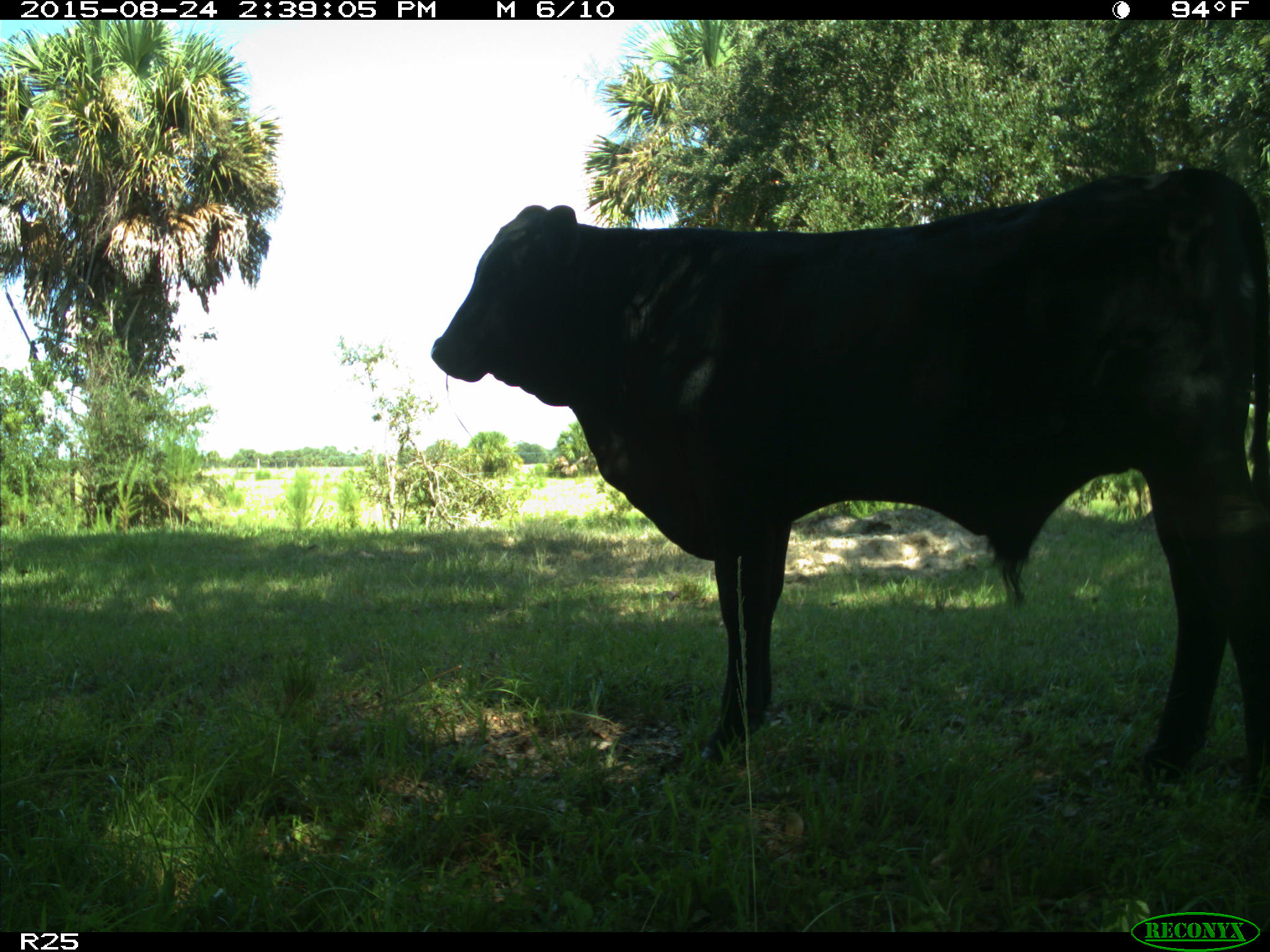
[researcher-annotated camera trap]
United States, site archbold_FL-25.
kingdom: Animalia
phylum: Chordata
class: Mammalia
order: Artiodactyla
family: Bovidae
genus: Bos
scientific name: Bos taurus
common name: domestic cow